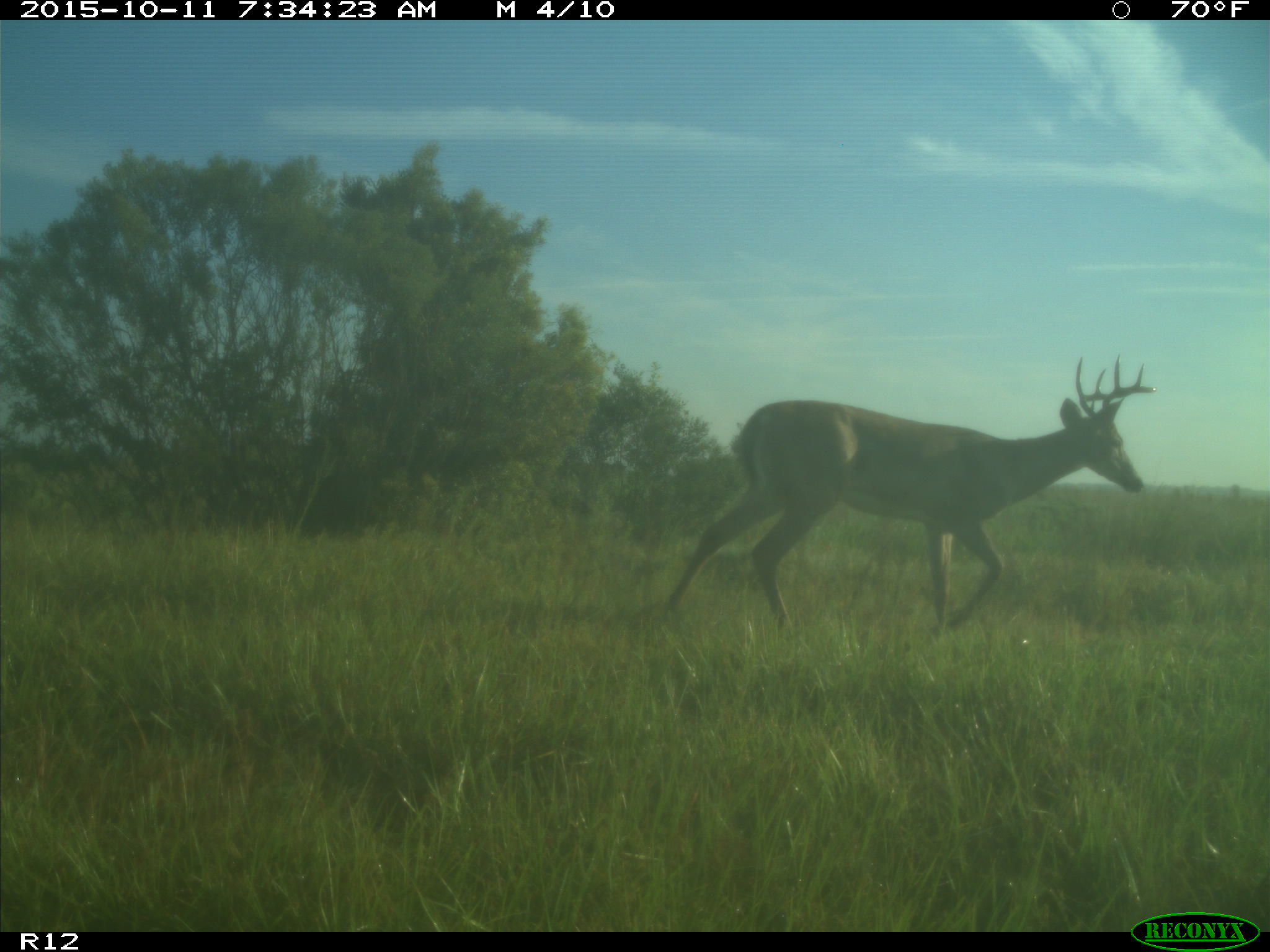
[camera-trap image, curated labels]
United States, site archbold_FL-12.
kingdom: Animalia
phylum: Chordata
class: Mammalia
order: Artiodactyla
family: Cervidae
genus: Odocoileus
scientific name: Odocoileus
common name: deer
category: unidentified deer